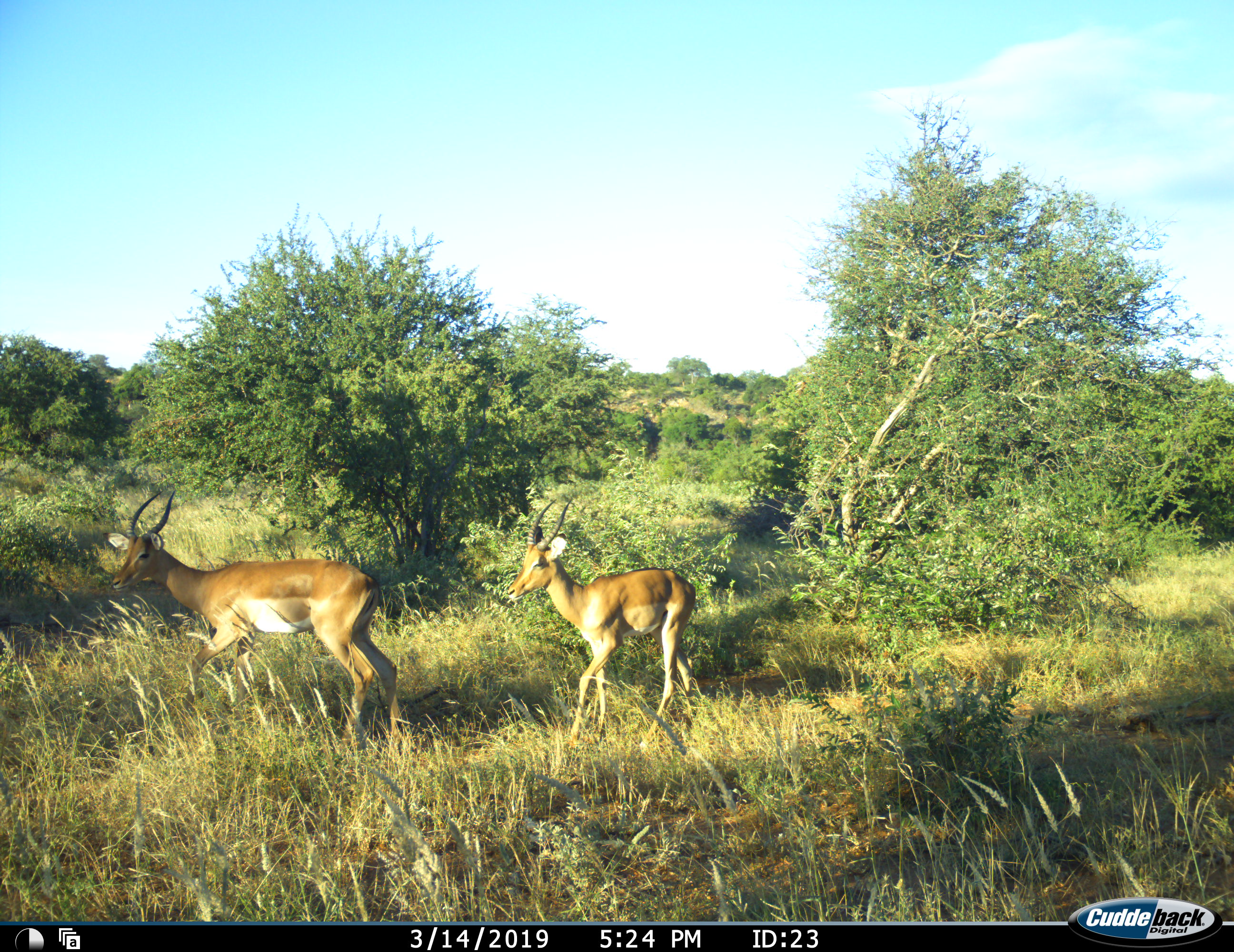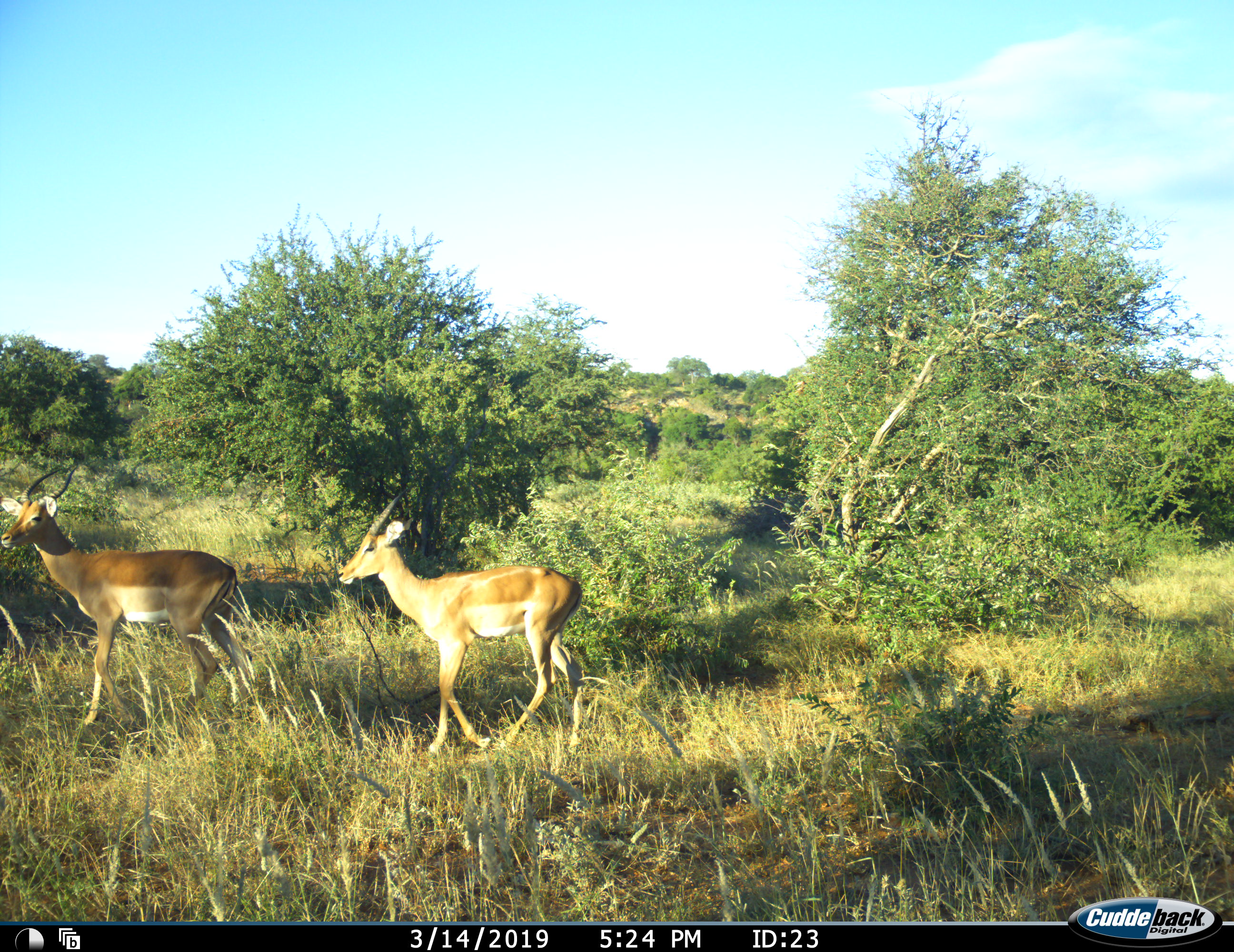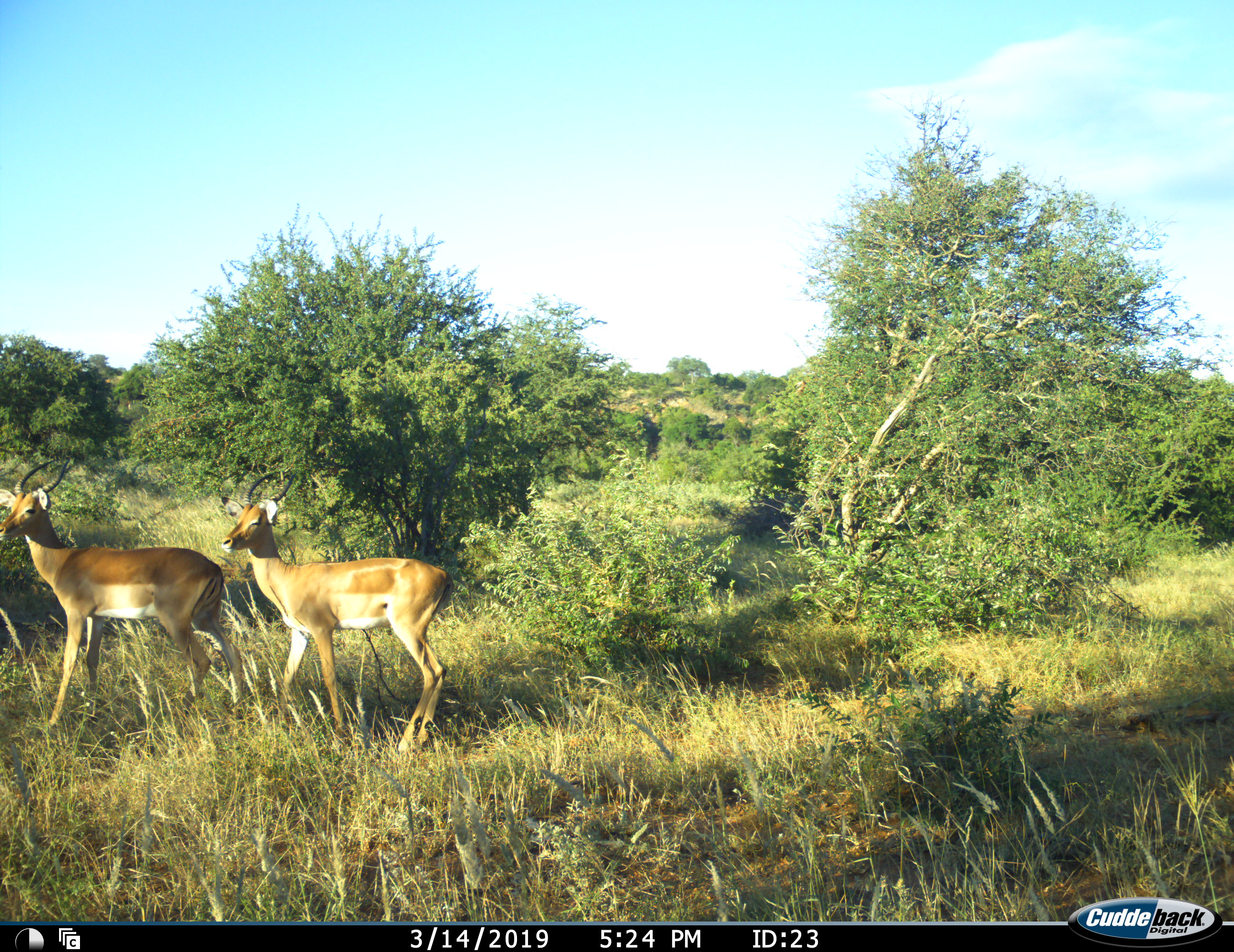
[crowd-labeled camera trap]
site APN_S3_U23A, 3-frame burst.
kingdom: Animalia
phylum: Chordata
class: Mammalia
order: Artiodactyla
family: Bovidae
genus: Aepyceros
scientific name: Aepyceros melampus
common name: impala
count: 2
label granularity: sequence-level